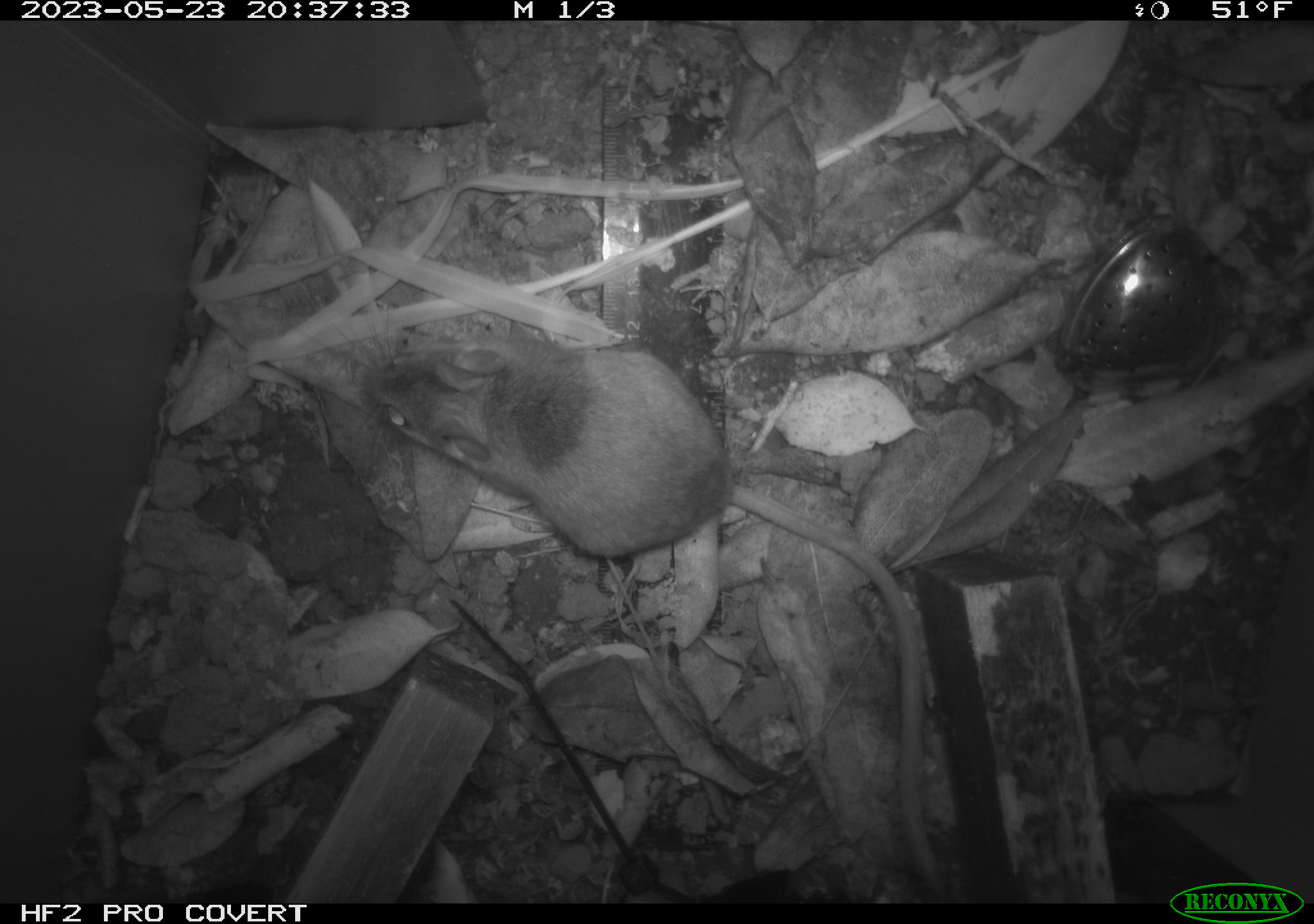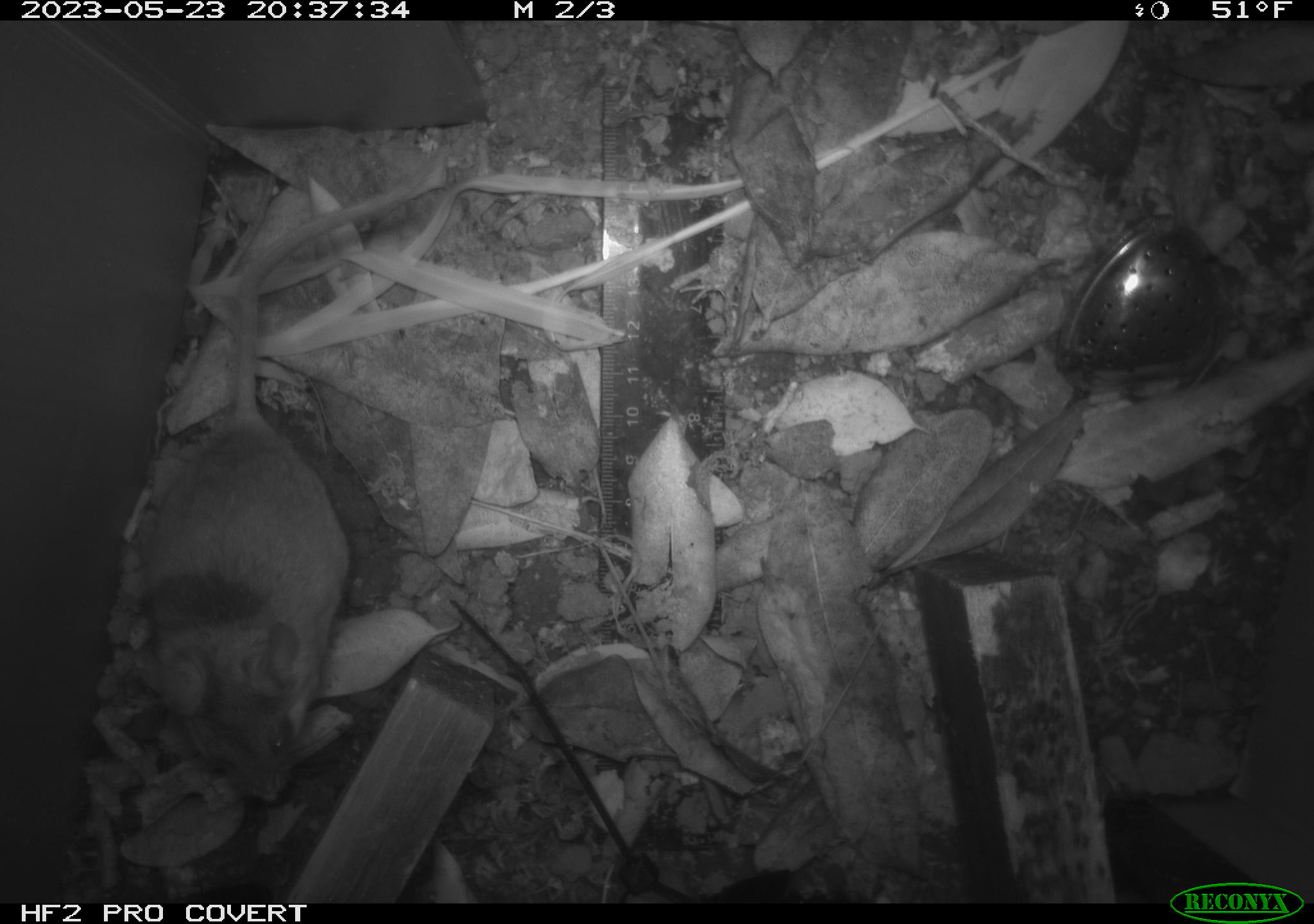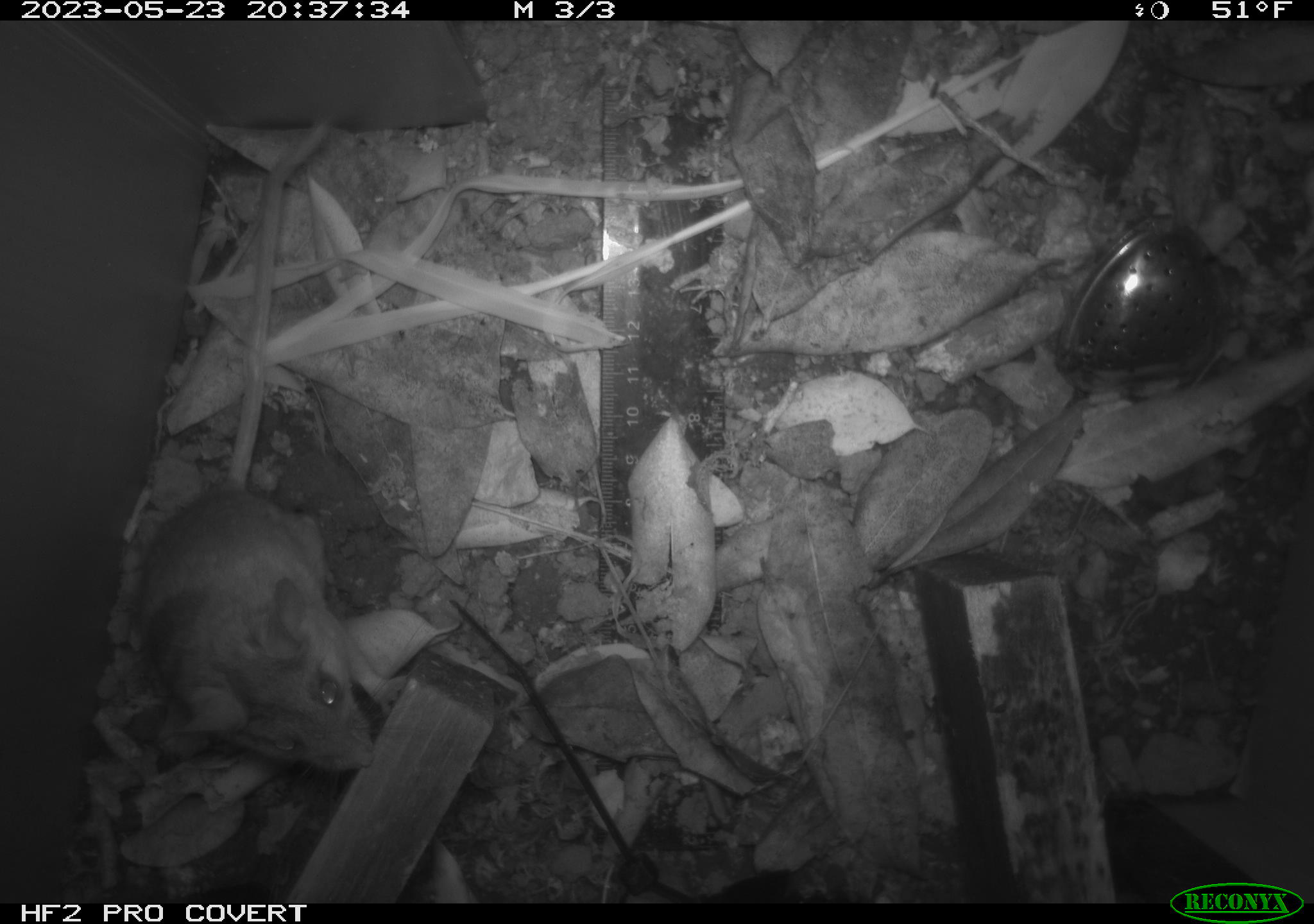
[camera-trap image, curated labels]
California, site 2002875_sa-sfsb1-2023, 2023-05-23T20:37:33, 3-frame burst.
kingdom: Animalia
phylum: Chordata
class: Mammalia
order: Rodentia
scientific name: Rodentia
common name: mouse species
Mouse species (Rodentia).